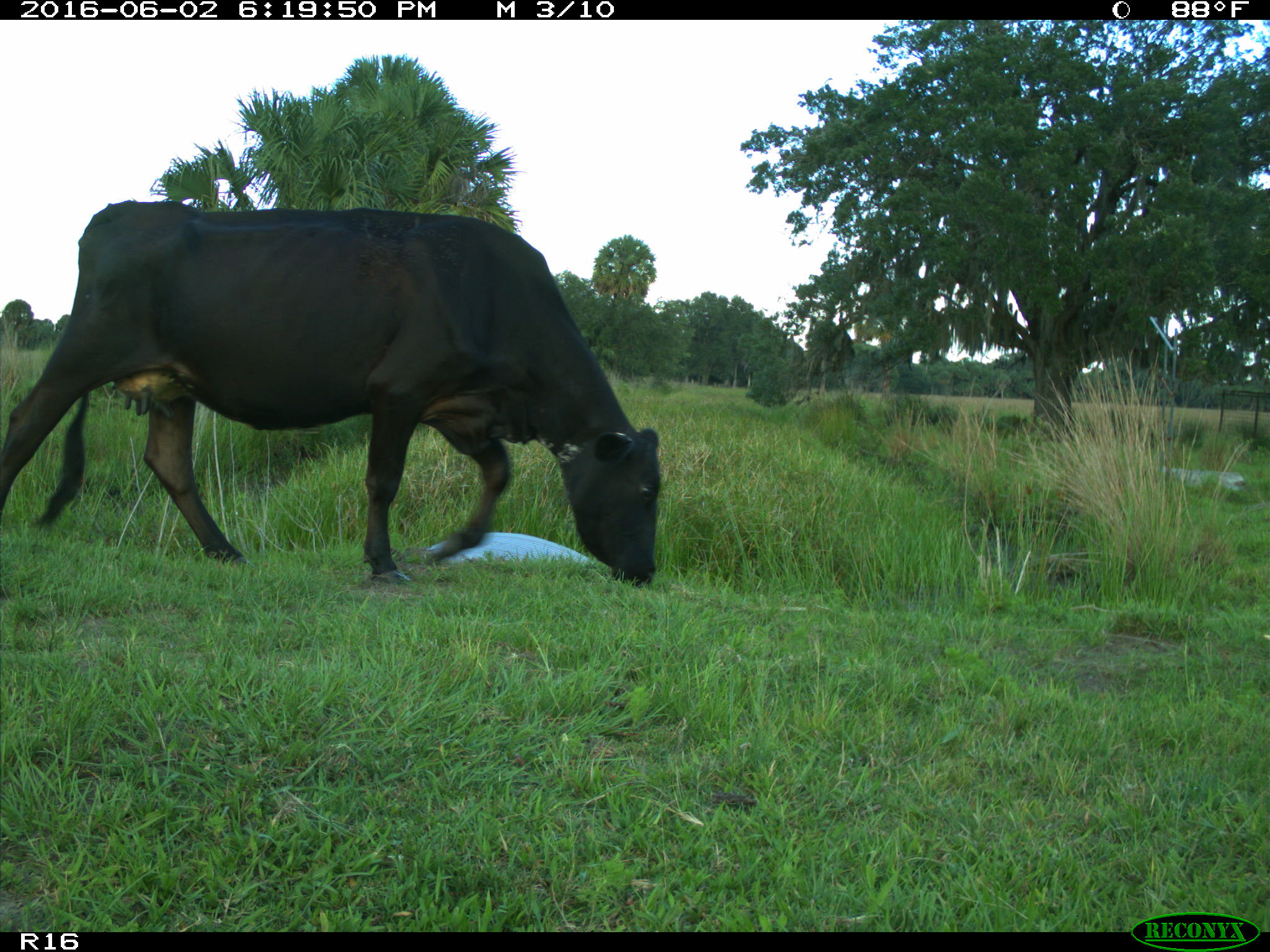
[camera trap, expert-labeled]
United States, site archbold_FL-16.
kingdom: Animalia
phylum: Chordata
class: Mammalia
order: Artiodactyla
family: Bovidae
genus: Bos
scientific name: Bos taurus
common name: domestic cow